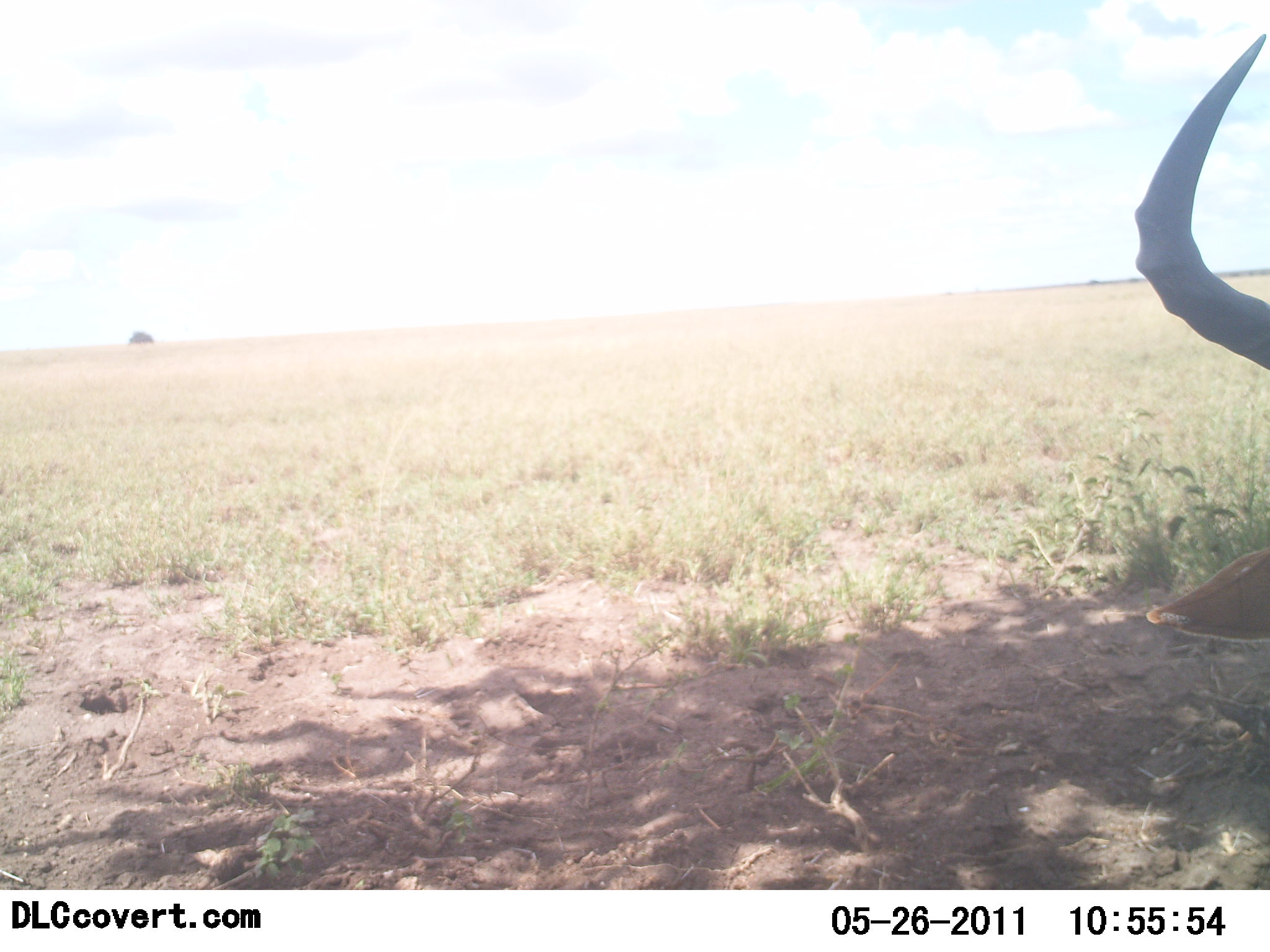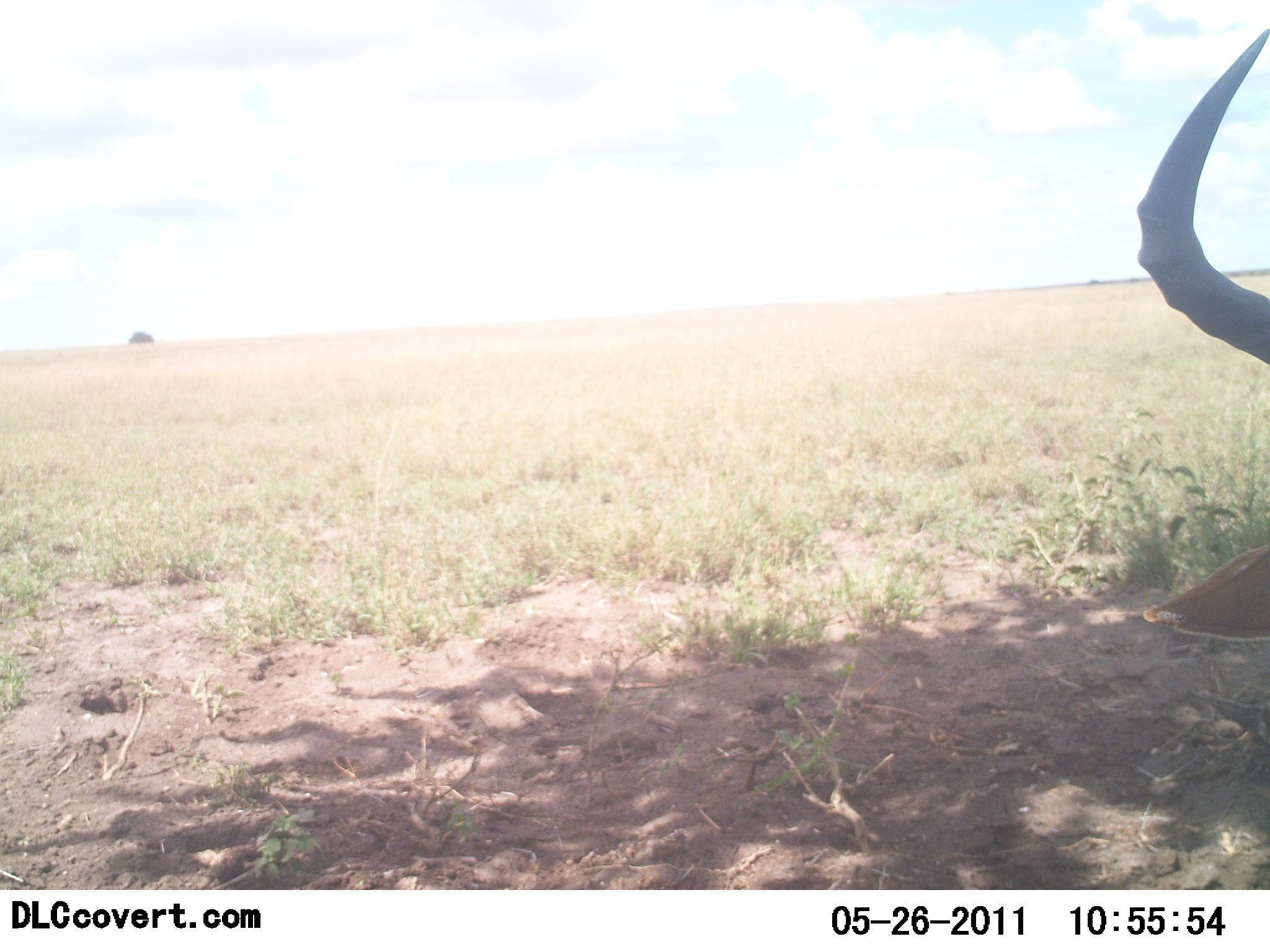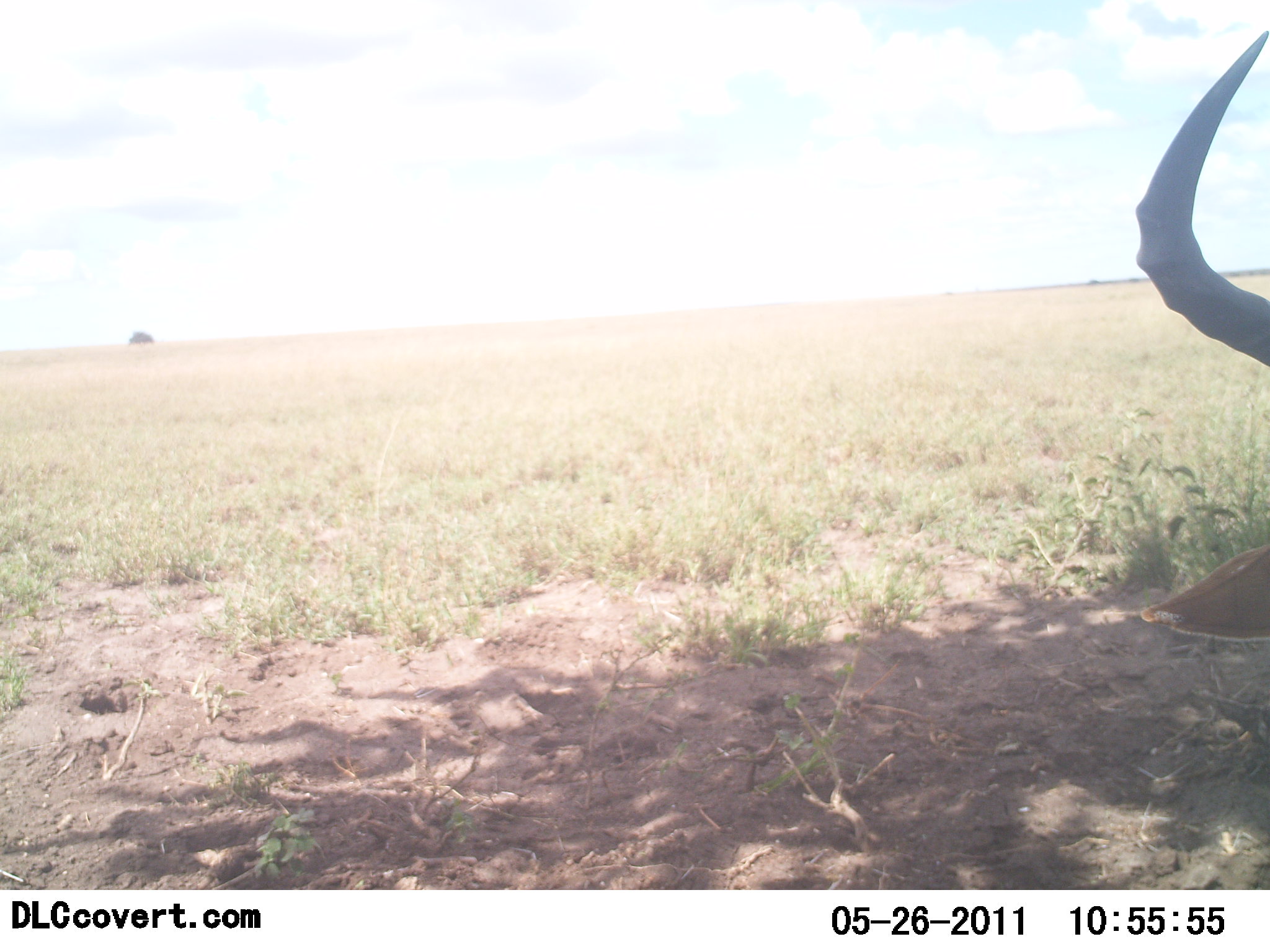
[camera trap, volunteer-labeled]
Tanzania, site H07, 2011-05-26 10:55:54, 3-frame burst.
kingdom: Animalia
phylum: Chordata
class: Mammalia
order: Artiodactyla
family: Bovidae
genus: Connochaetes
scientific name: Connochaetes taurinus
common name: blue wildebeest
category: wildebeest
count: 1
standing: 25%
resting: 50%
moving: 12%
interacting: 0%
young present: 0%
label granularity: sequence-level